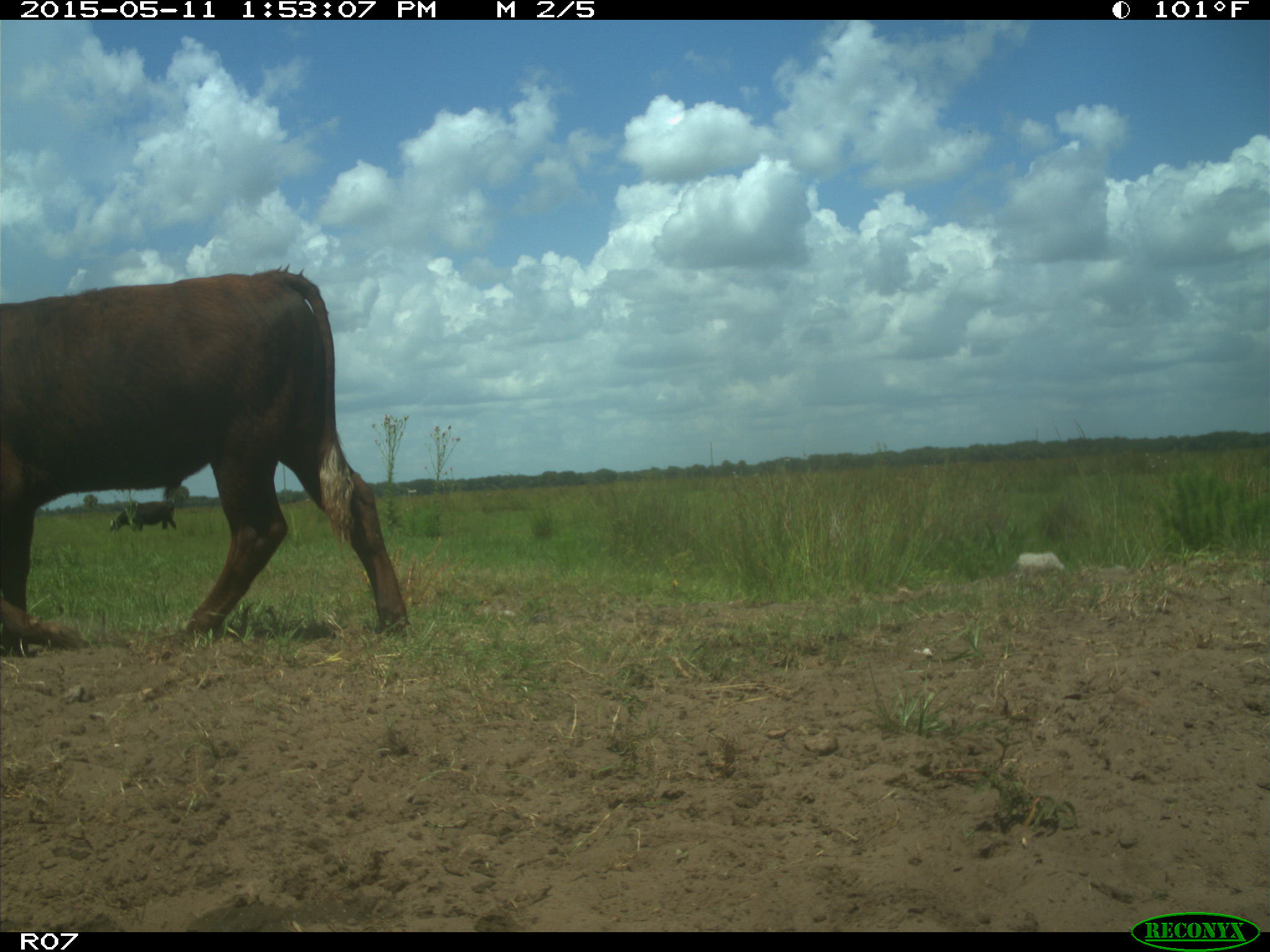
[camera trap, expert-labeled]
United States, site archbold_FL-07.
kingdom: Animalia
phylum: Chordata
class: Mammalia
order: Artiodactyla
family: Bovidae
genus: Bos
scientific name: Bos taurus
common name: domestic cow